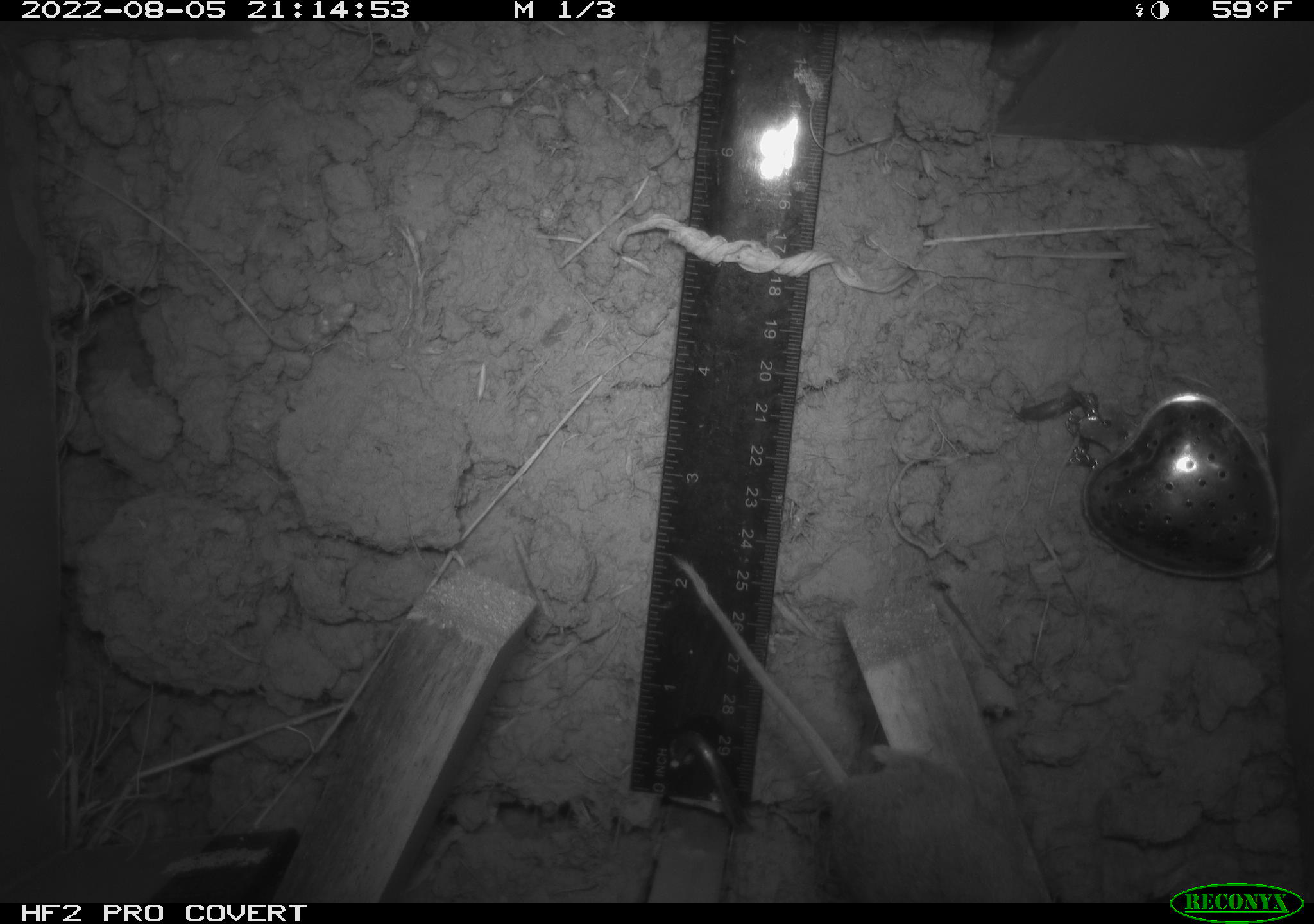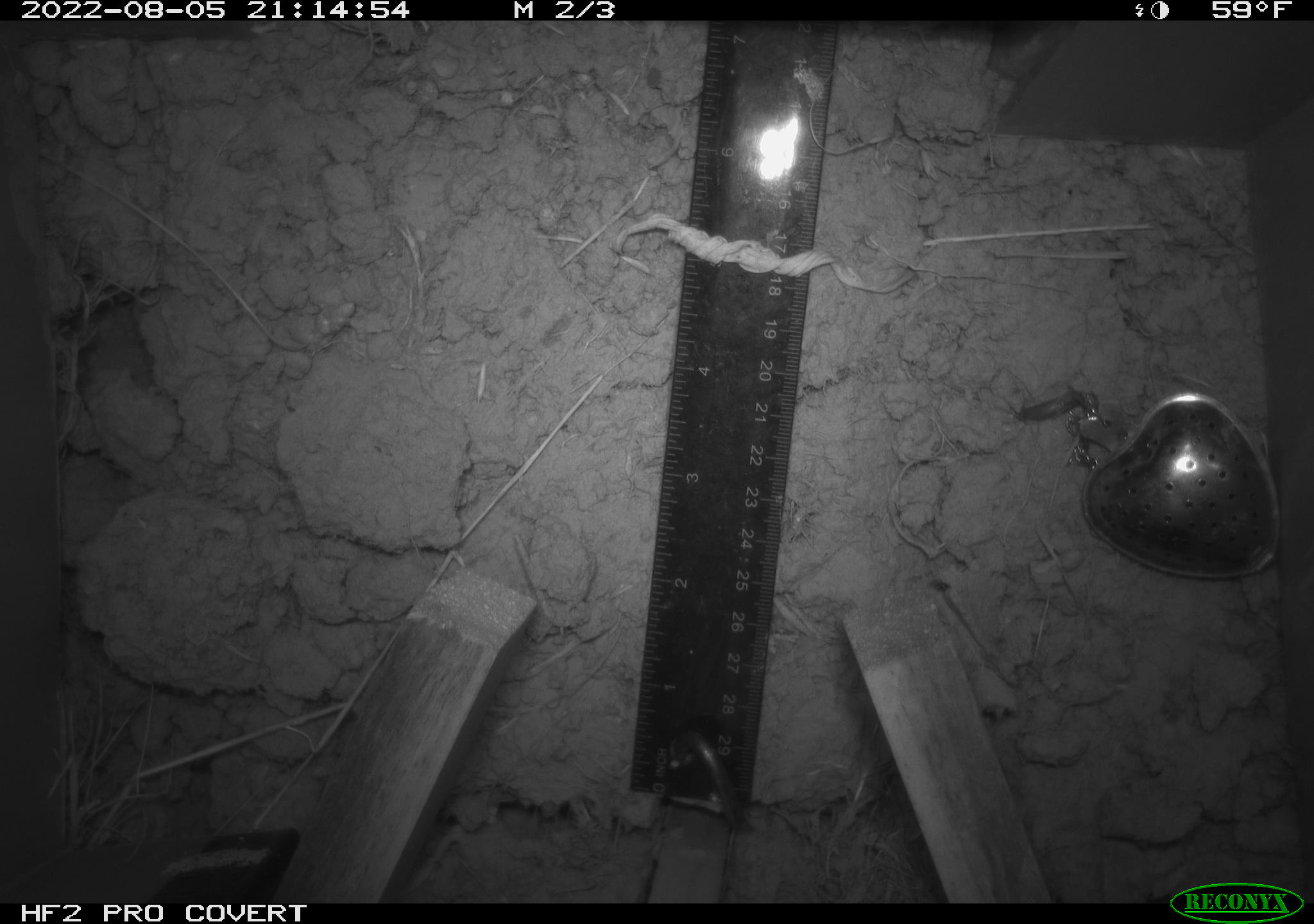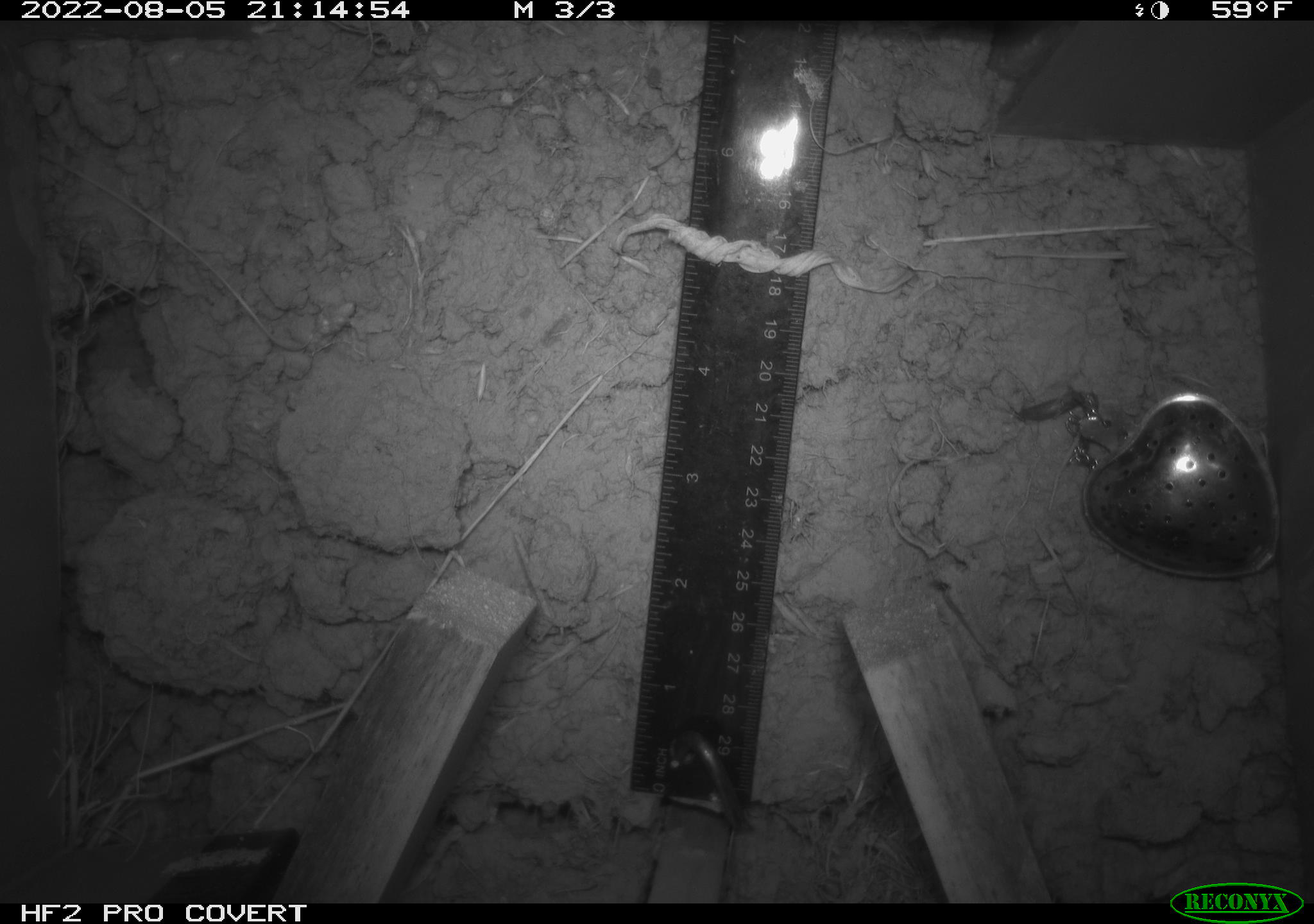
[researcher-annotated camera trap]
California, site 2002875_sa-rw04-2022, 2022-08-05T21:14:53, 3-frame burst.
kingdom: Animalia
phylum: Chordata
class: Mammalia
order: Rodentia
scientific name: Rodentia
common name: mouse species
Mouse species (Rodentia).